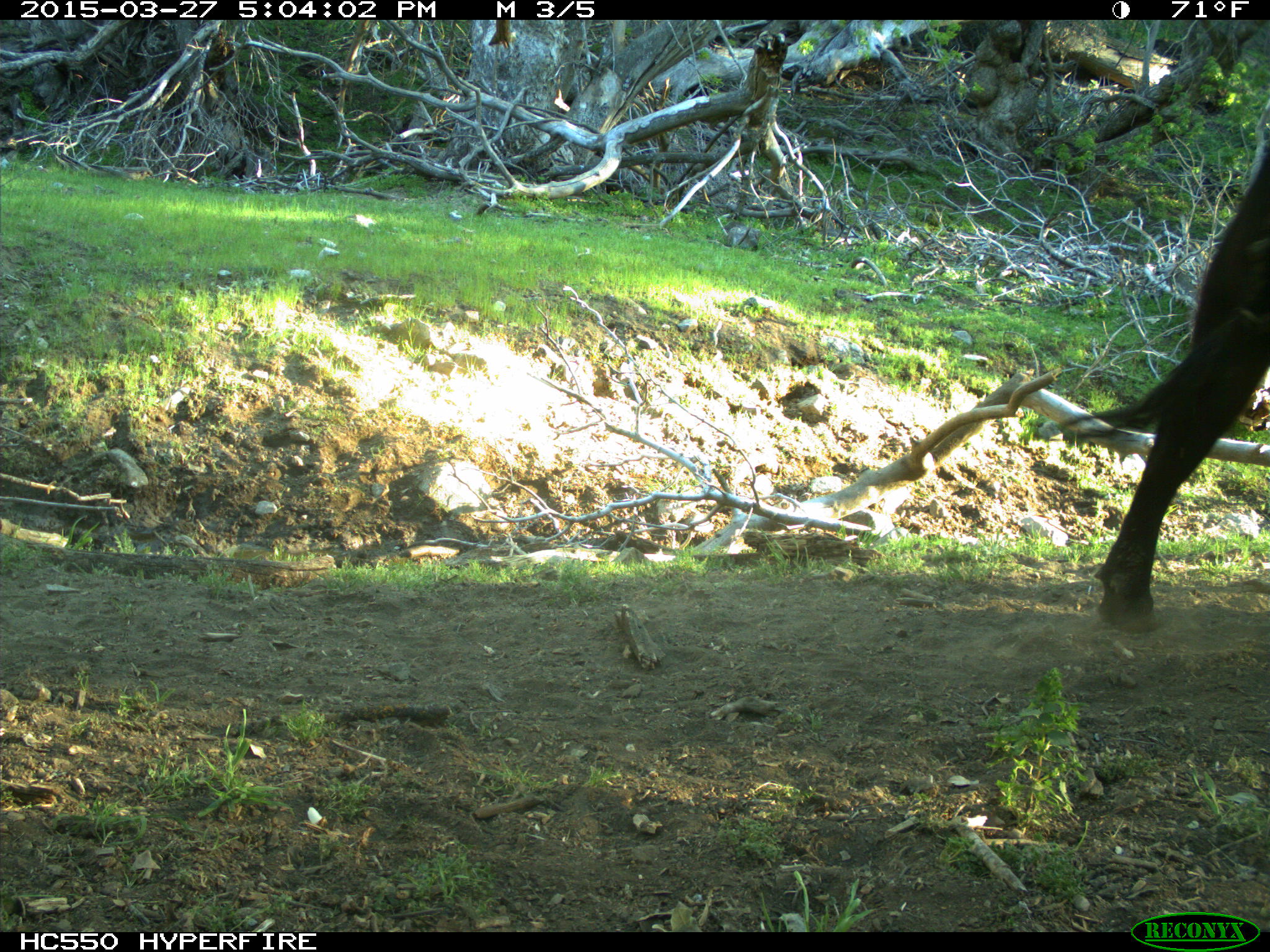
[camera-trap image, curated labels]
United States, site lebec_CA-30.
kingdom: Animalia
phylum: Chordata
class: Mammalia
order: Artiodactyla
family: Bovidae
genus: Bos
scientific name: Bos taurus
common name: domestic cow